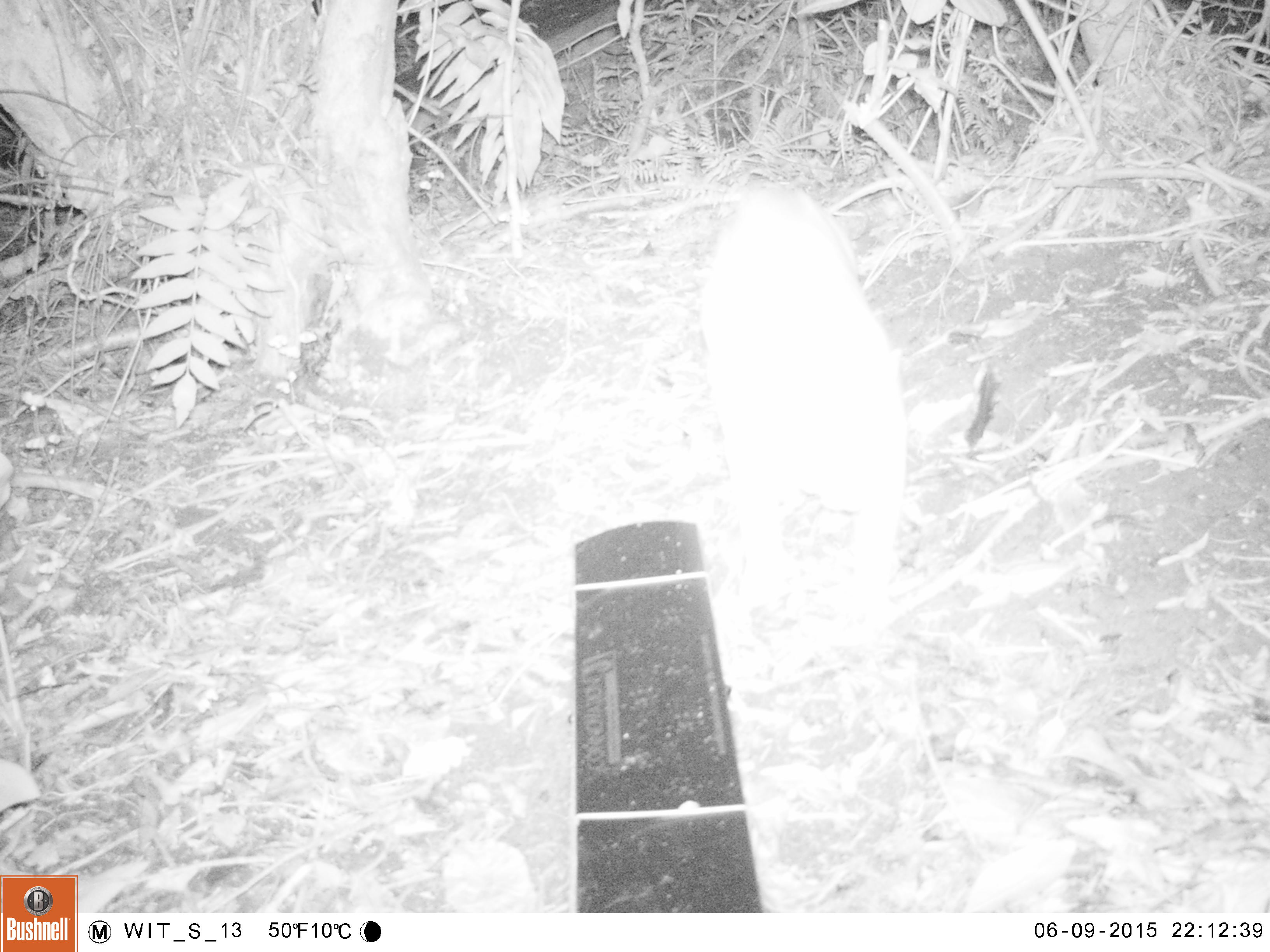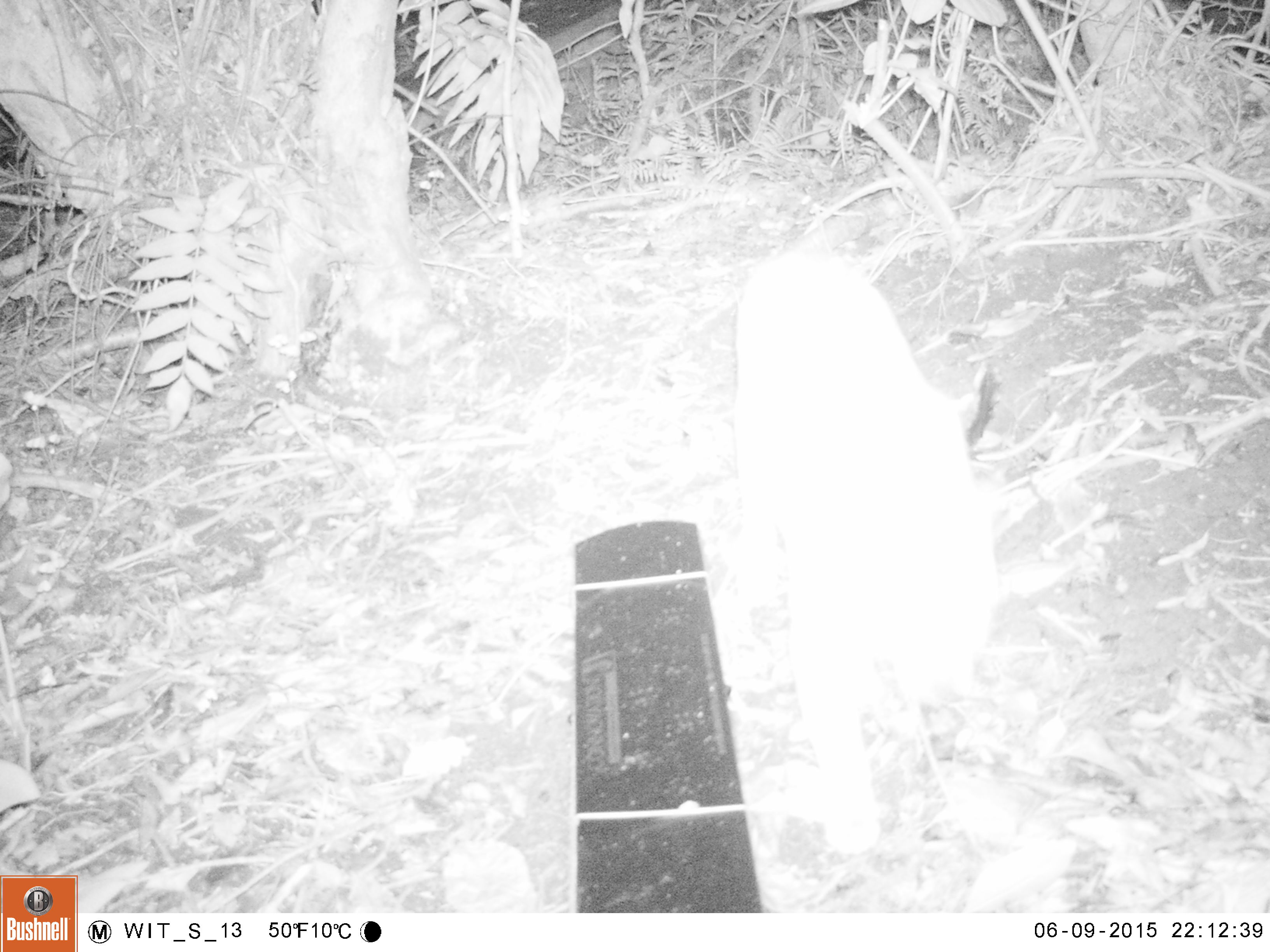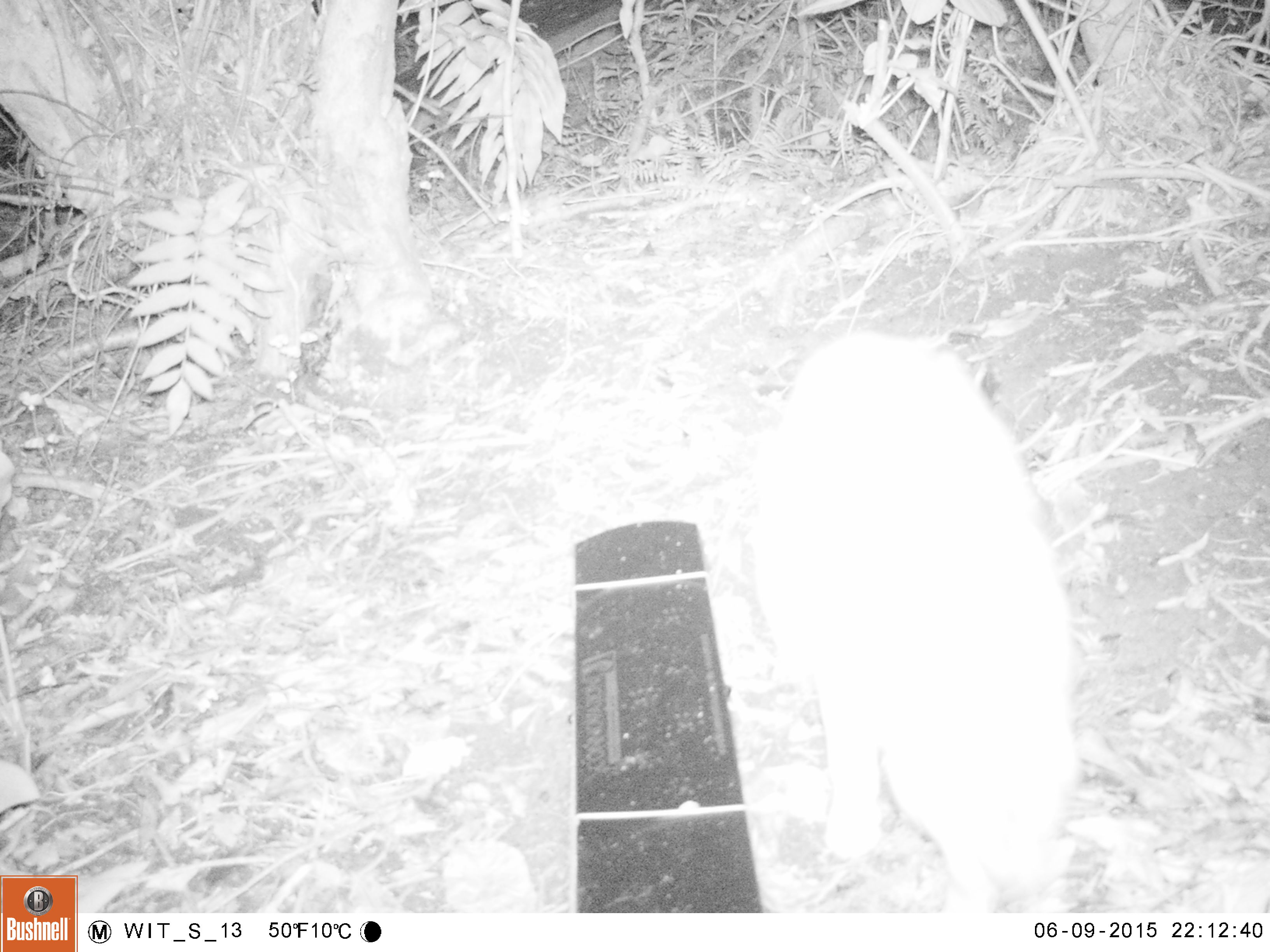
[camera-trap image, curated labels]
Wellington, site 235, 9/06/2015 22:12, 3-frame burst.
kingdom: Animalia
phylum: Chordata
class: Mammalia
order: Carnivora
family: Felidae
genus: Felis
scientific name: Felis catus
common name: cat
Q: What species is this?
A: Cat (Felis catus).